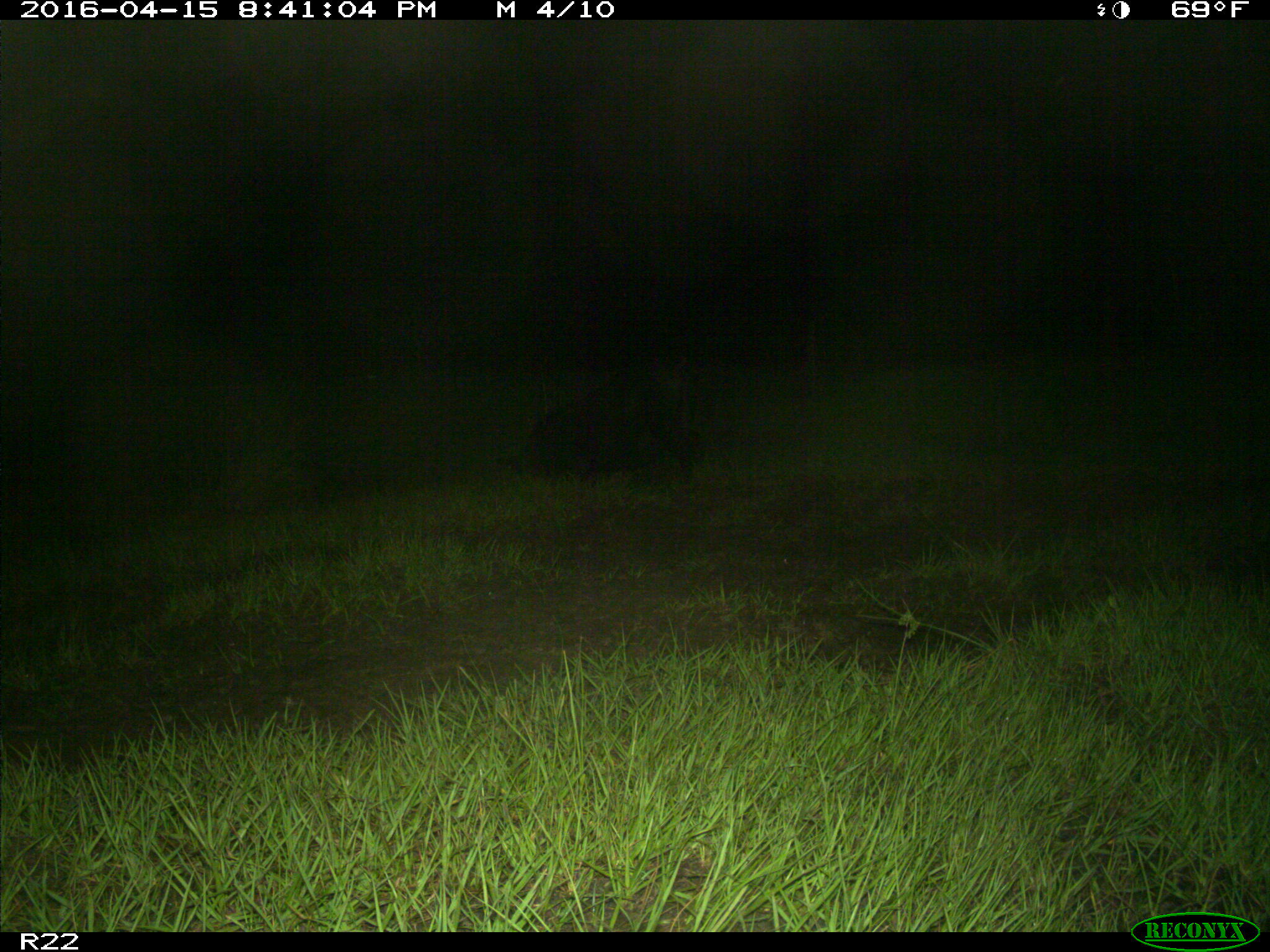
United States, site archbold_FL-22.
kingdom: Animalia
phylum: Chordata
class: Mammalia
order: Artiodactyla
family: Suidae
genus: Sus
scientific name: Sus scrofa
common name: wild boar